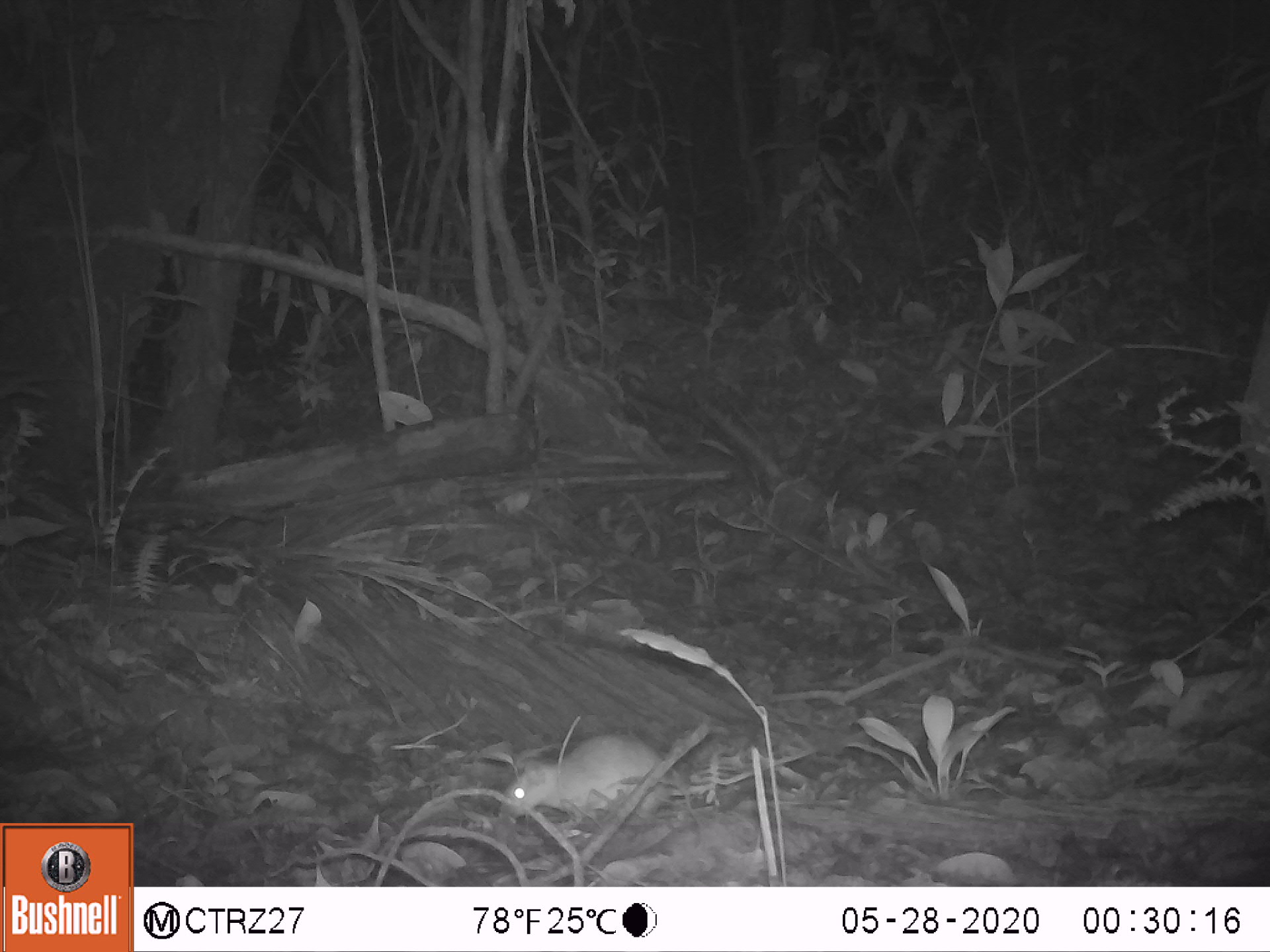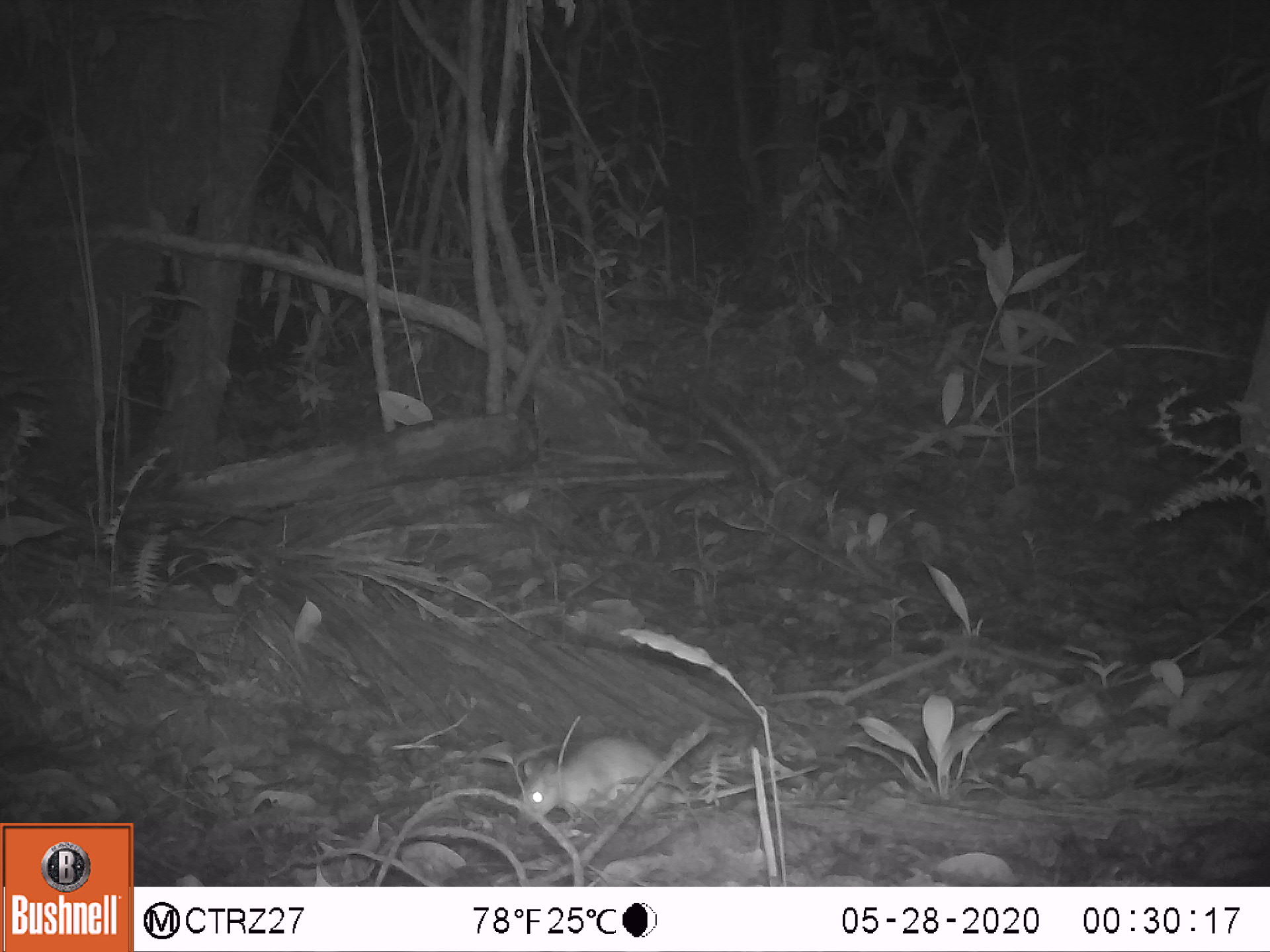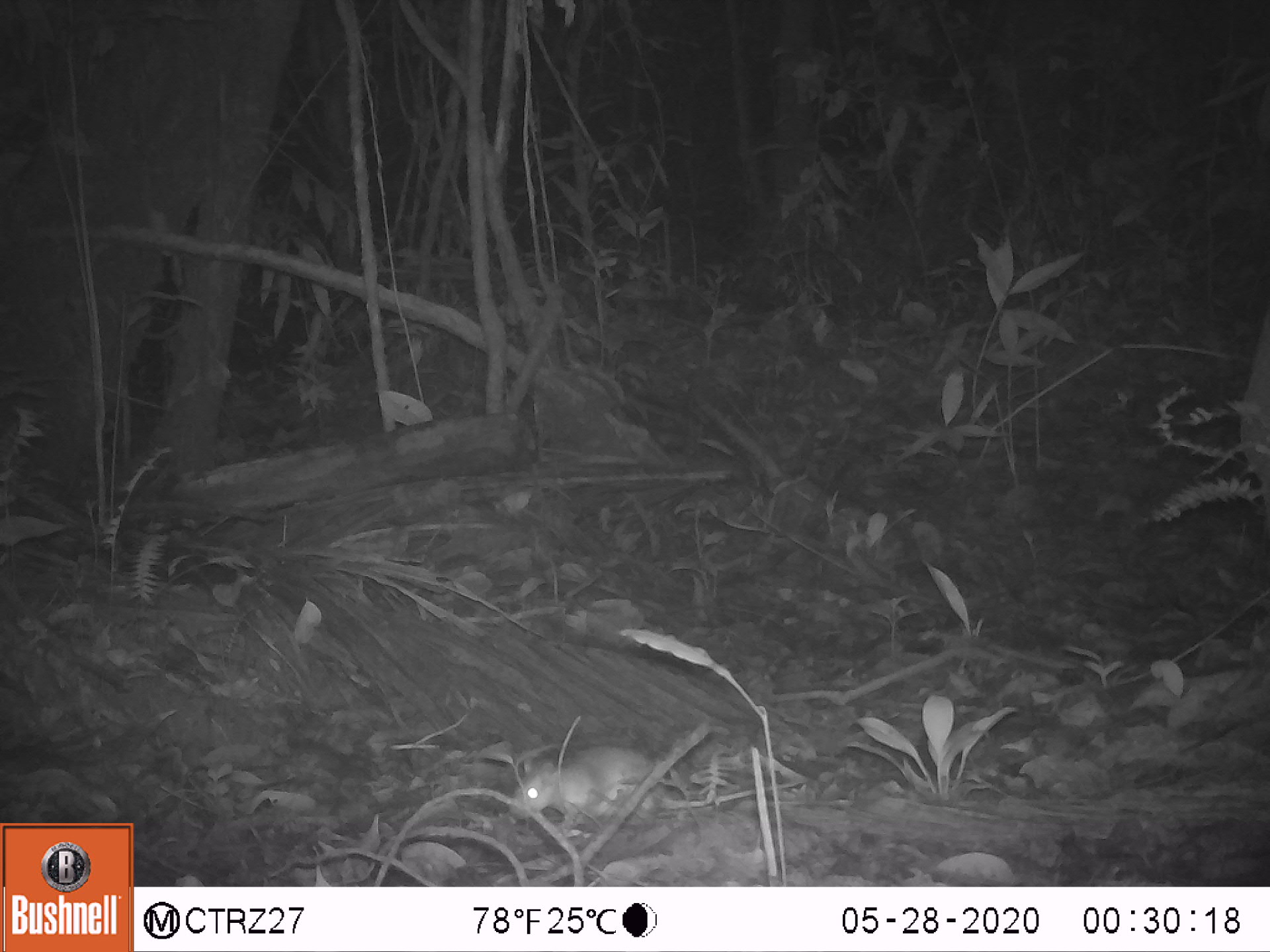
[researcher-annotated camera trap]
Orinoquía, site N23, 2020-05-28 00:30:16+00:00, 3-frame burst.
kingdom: Animalia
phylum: Chordata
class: Mammalia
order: Rodentia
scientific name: Rodentia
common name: rodent